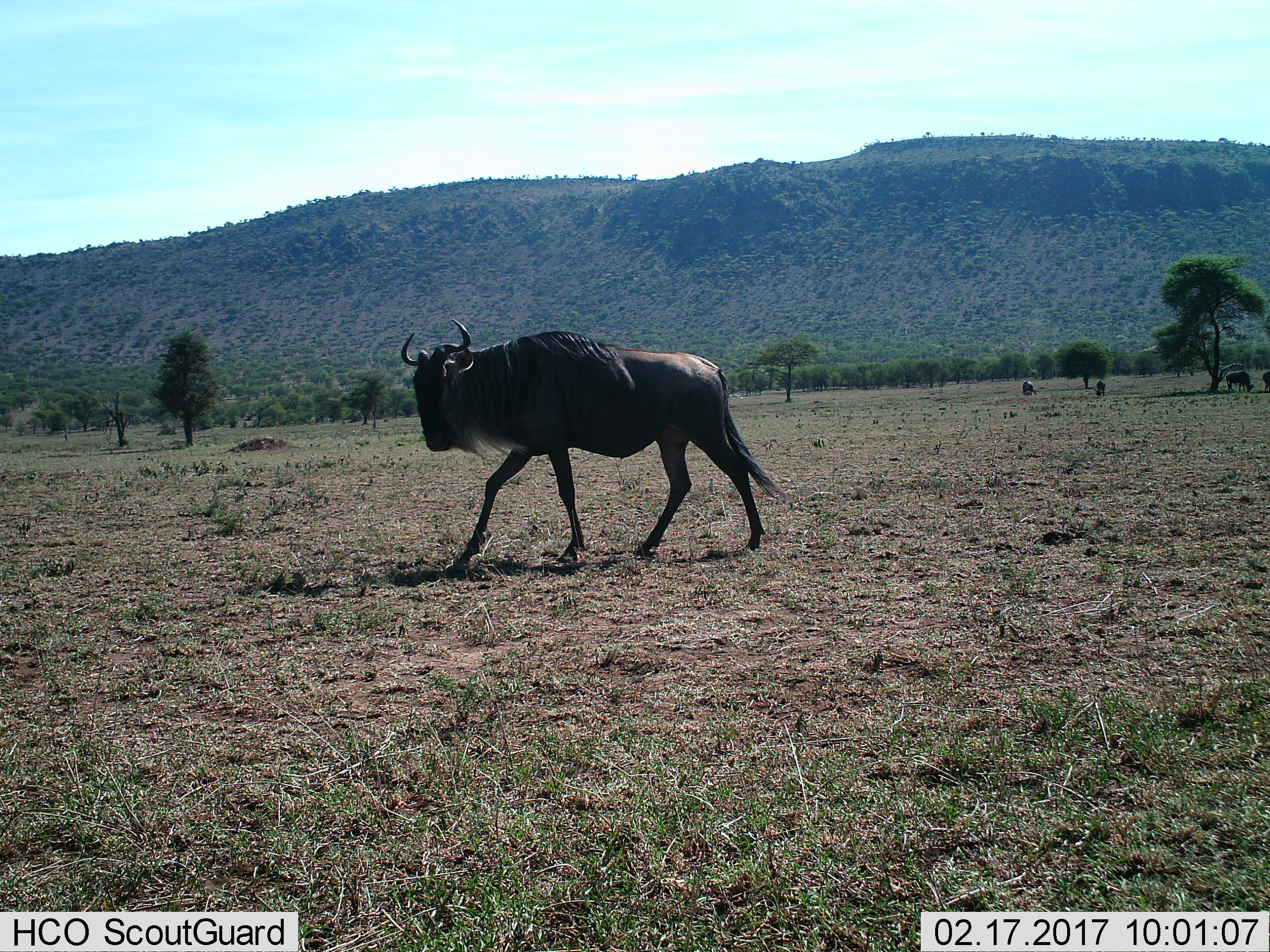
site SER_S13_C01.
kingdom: Animalia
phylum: Chordata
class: Mammalia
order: Artiodactyla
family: Bovidae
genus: Connochaetes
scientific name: Connochaetes taurinus taurinus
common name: blue wildebeest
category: wildebeestblue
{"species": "wildebeestblue (blue wildebeest) (Connochaetes taurinus taurinus)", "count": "1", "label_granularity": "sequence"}